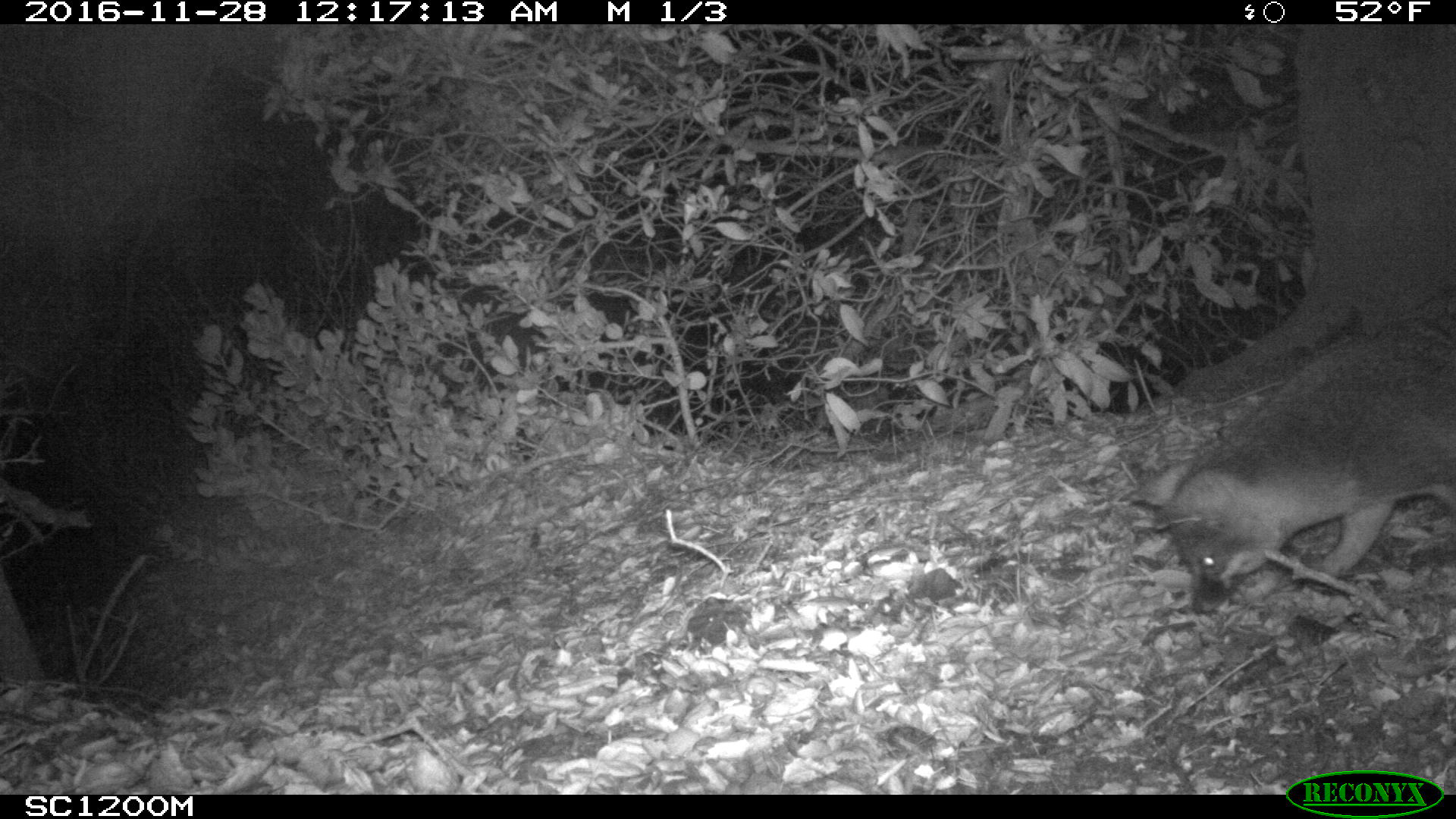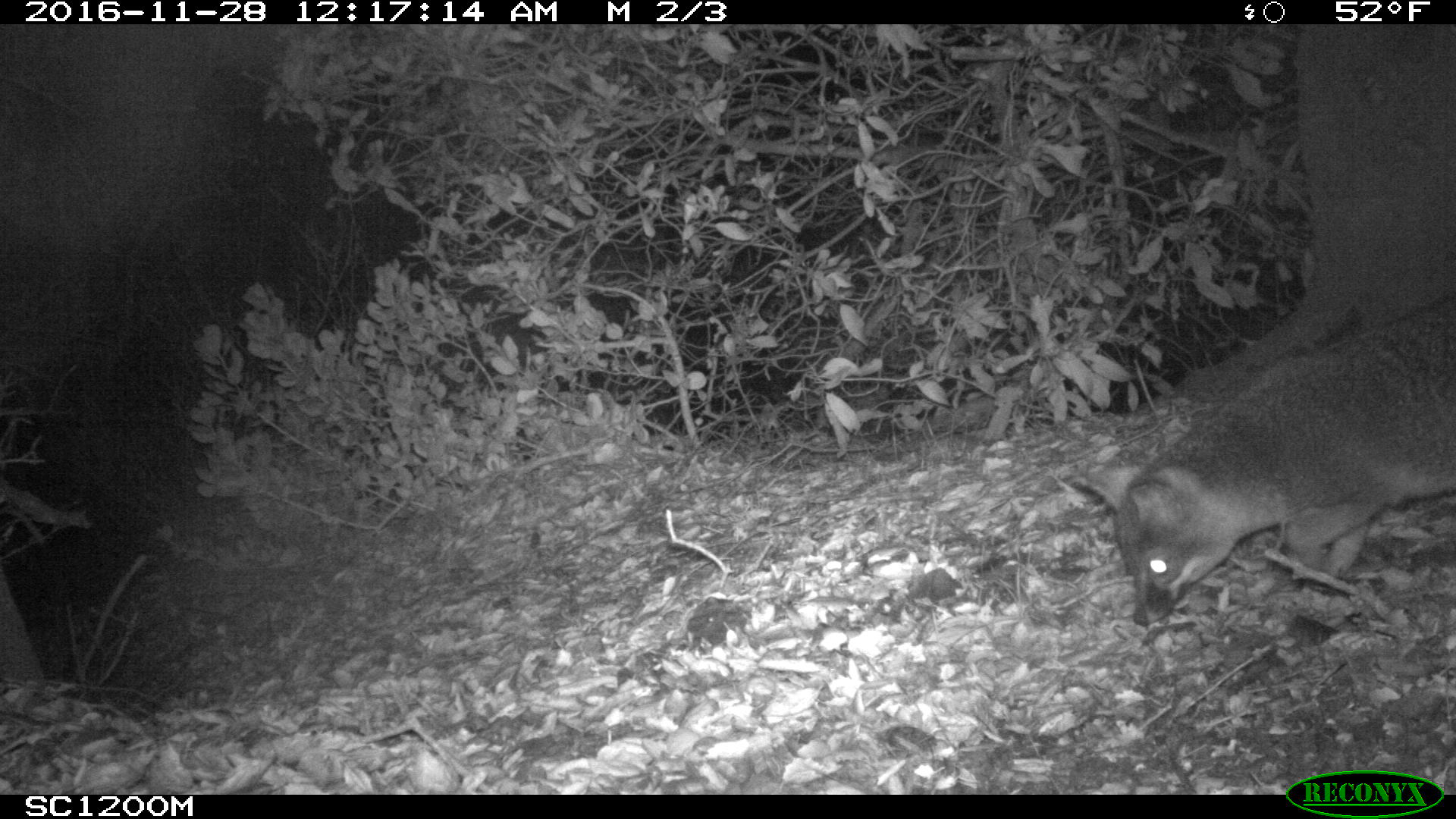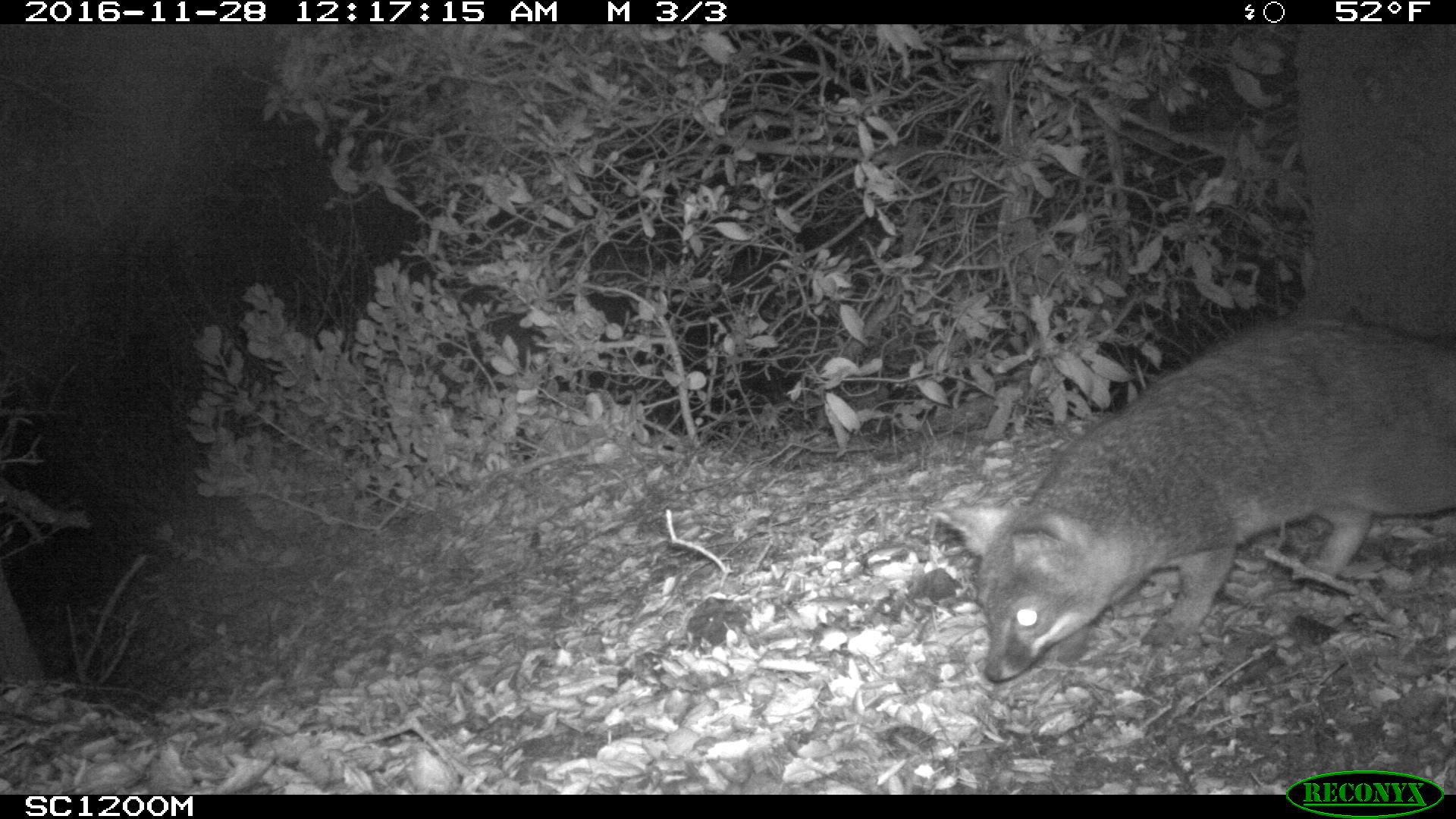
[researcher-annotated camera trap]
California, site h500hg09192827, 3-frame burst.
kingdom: Animalia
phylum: Chordata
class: Mammalia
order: Carnivora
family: Canidae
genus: Urocyon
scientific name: Urocyon littoralis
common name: island fox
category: fox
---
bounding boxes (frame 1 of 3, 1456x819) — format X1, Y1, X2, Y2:
fox: 1128, 310, 1455, 613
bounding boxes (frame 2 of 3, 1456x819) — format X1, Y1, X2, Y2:
fox: 1059, 296, 1455, 626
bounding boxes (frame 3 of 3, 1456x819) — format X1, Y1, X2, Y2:
fox: 933, 318, 1455, 683